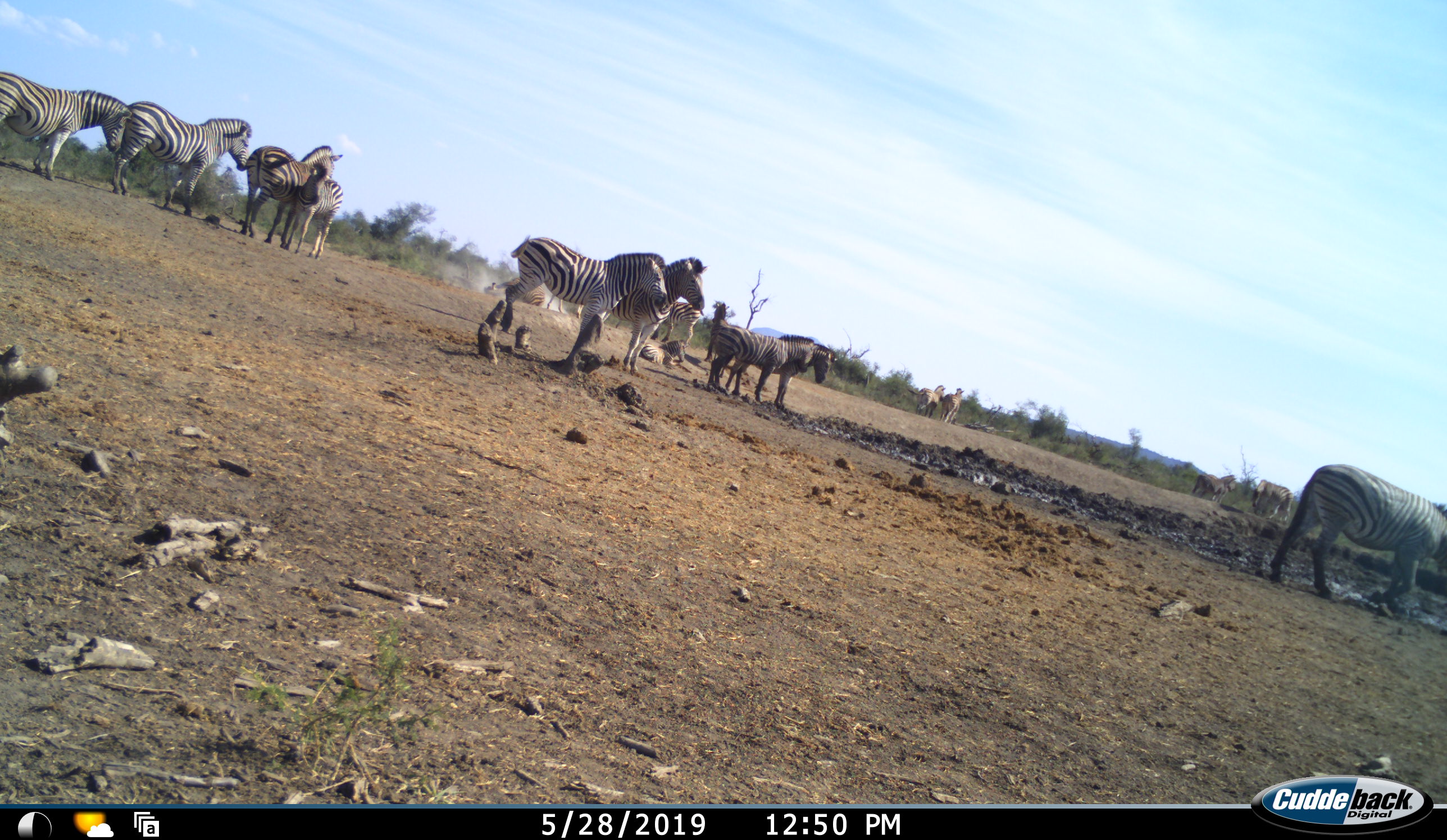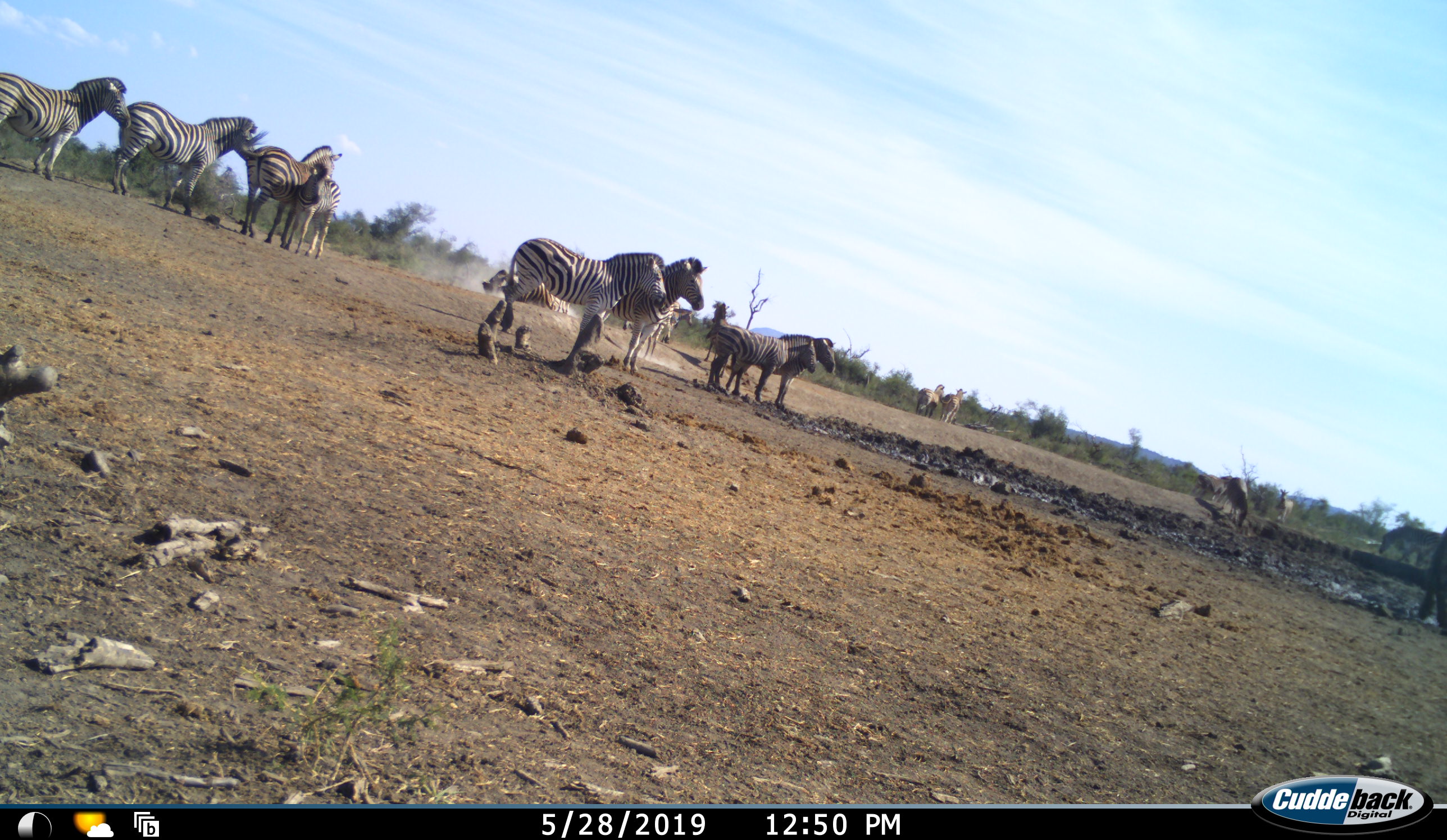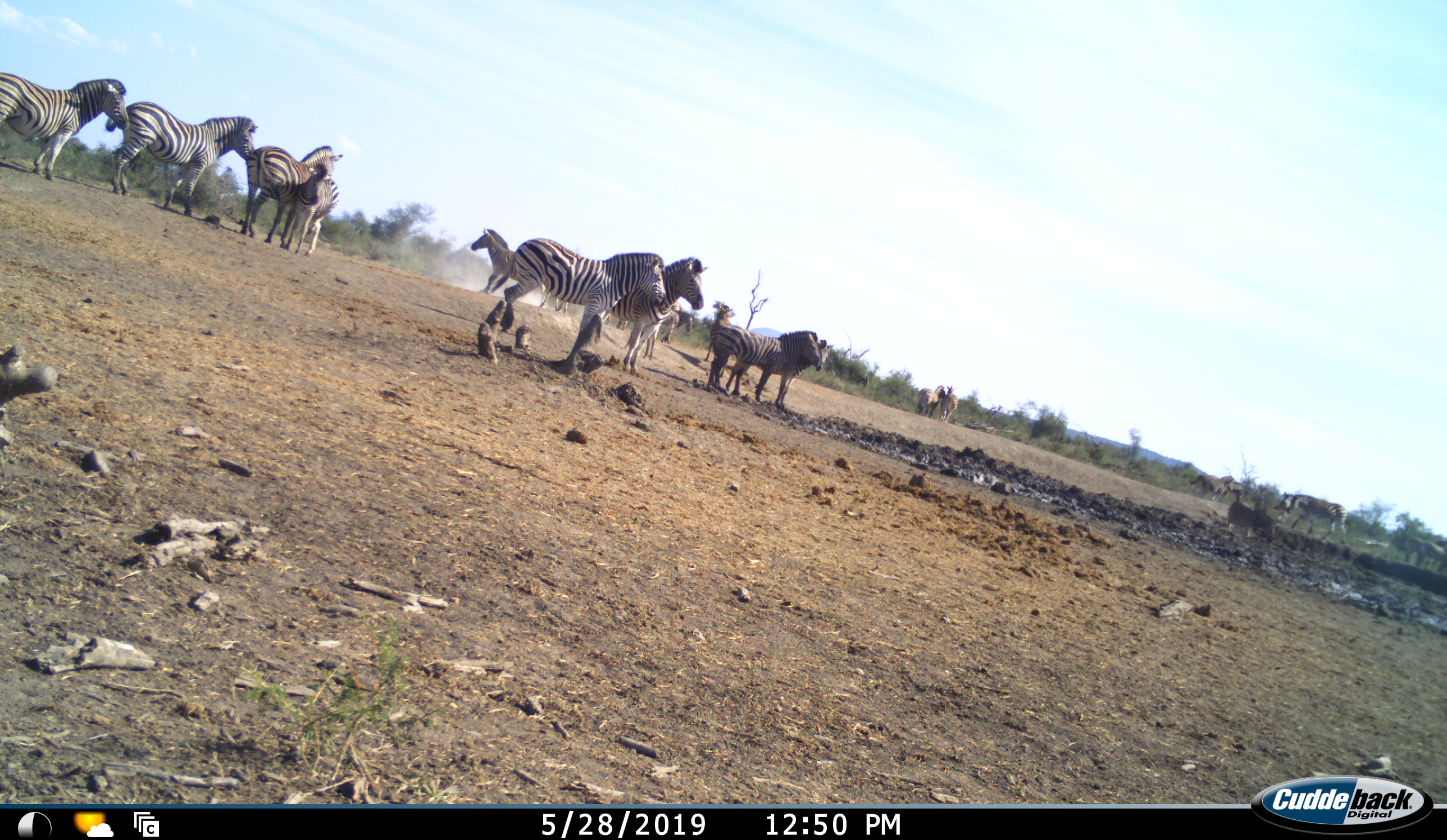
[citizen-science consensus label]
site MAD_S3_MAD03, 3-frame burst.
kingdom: Animalia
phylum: Chordata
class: Mammalia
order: Perissodactyla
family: Equidae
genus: Equus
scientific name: Equus quagga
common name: plains zebra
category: zebraplains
Zebraplains (plains zebra) (Equus quagga), count 11-50. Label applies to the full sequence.